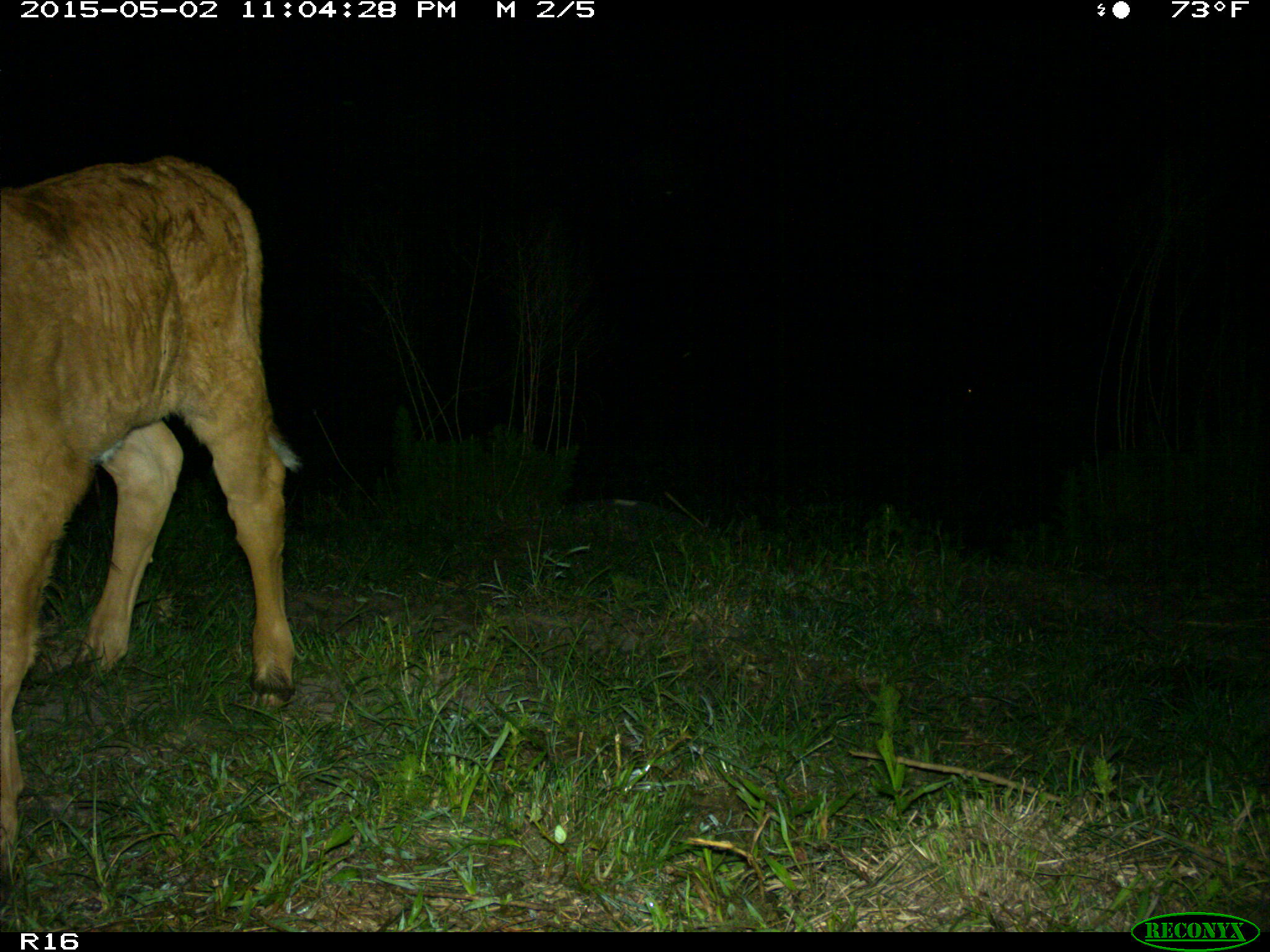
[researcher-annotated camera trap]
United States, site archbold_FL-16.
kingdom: Animalia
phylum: Chordata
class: Mammalia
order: Artiodactyla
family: Bovidae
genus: Bos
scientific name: Bos taurus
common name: domestic cow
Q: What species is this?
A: Bos taurus (domestic cow).